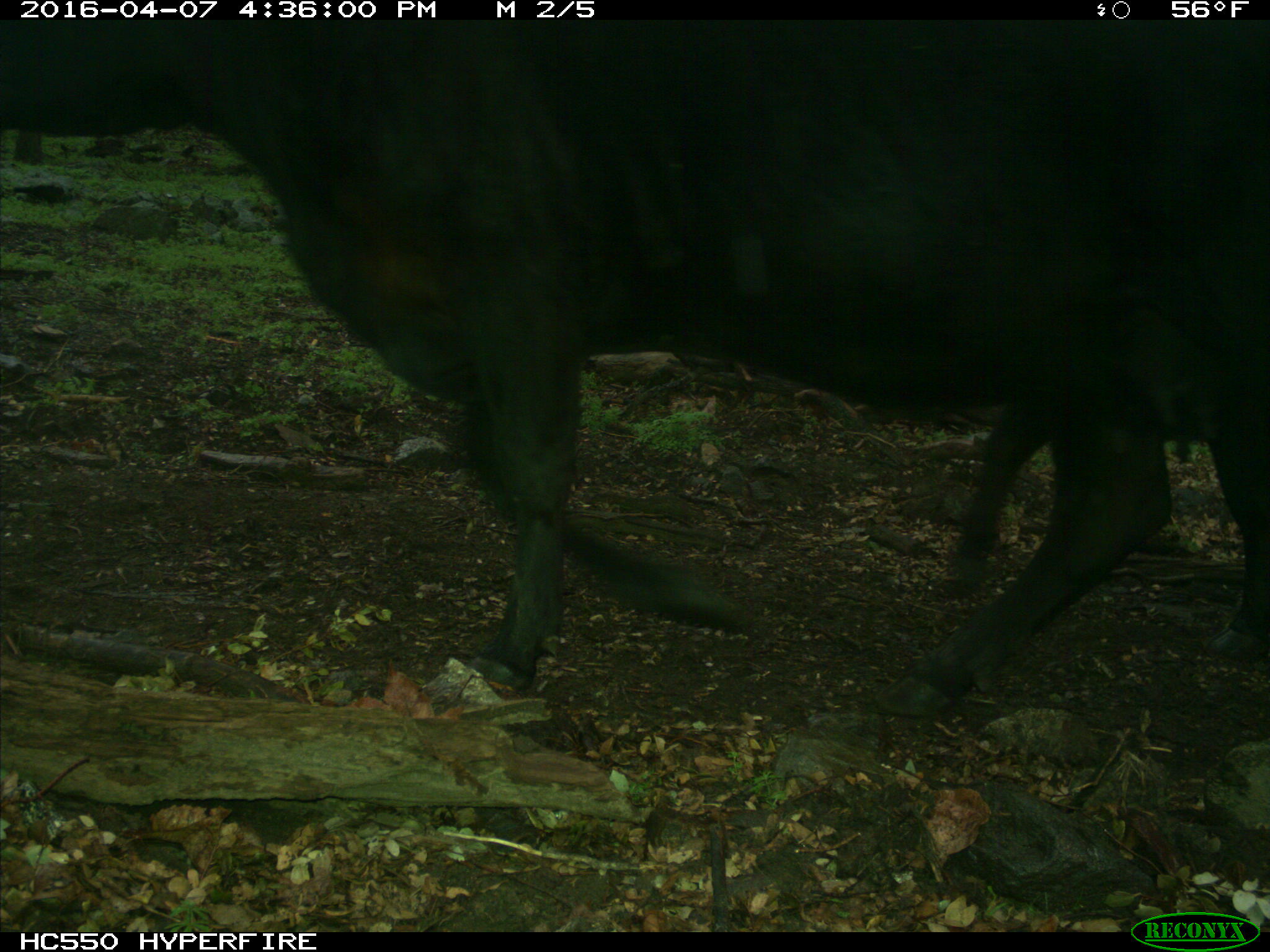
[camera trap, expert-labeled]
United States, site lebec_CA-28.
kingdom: Animalia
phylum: Chordata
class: Mammalia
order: Artiodactyla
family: Bovidae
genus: Bos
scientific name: Bos taurus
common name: domestic cow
Bos taurus (domestic cow).